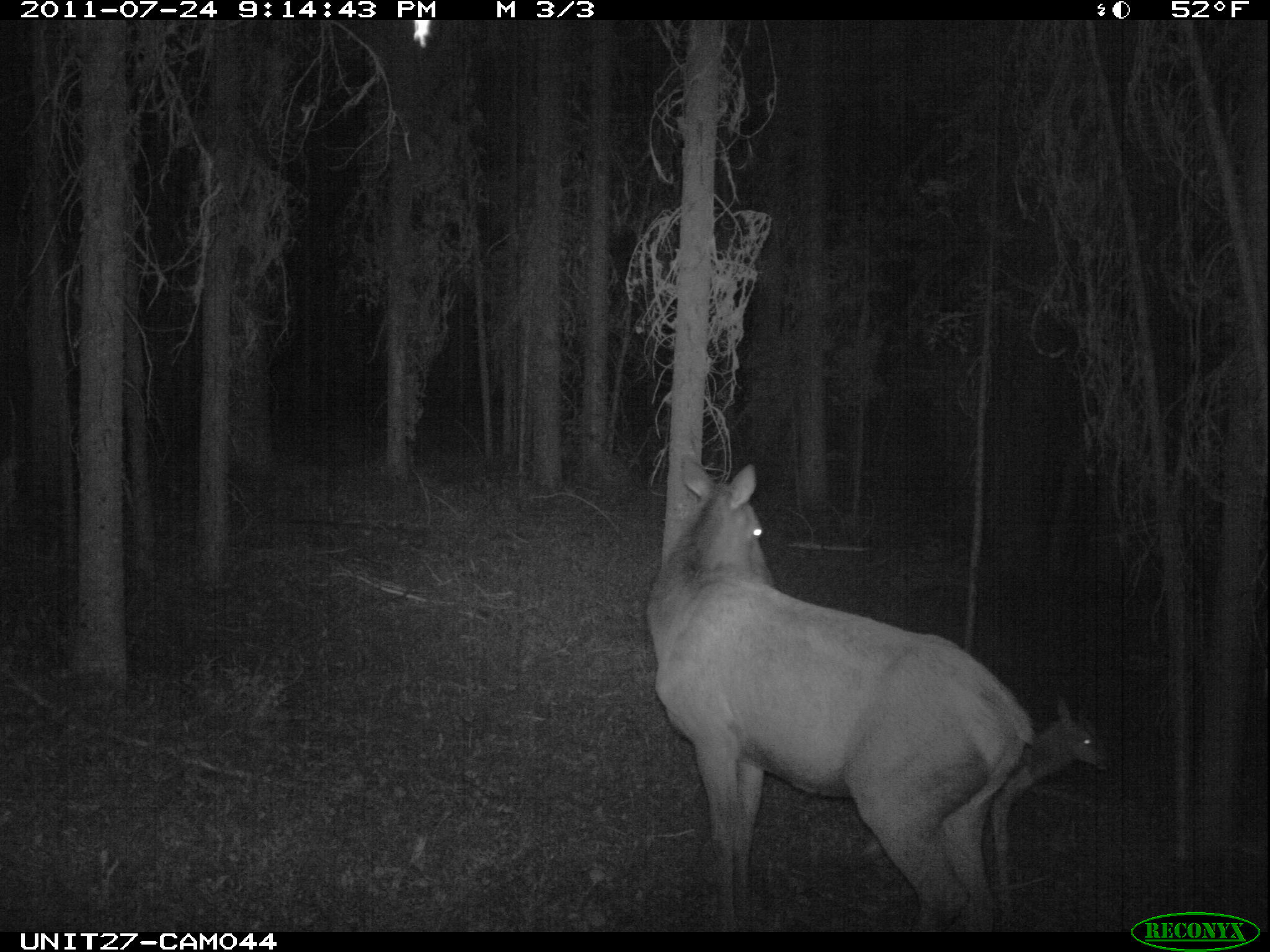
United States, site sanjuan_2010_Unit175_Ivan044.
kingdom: Animalia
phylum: Chordata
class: Mammalia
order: Artiodactyla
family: Cervidae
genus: Cervus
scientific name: Cervus elaphus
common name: red deer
Cervus elaphus (red deer).